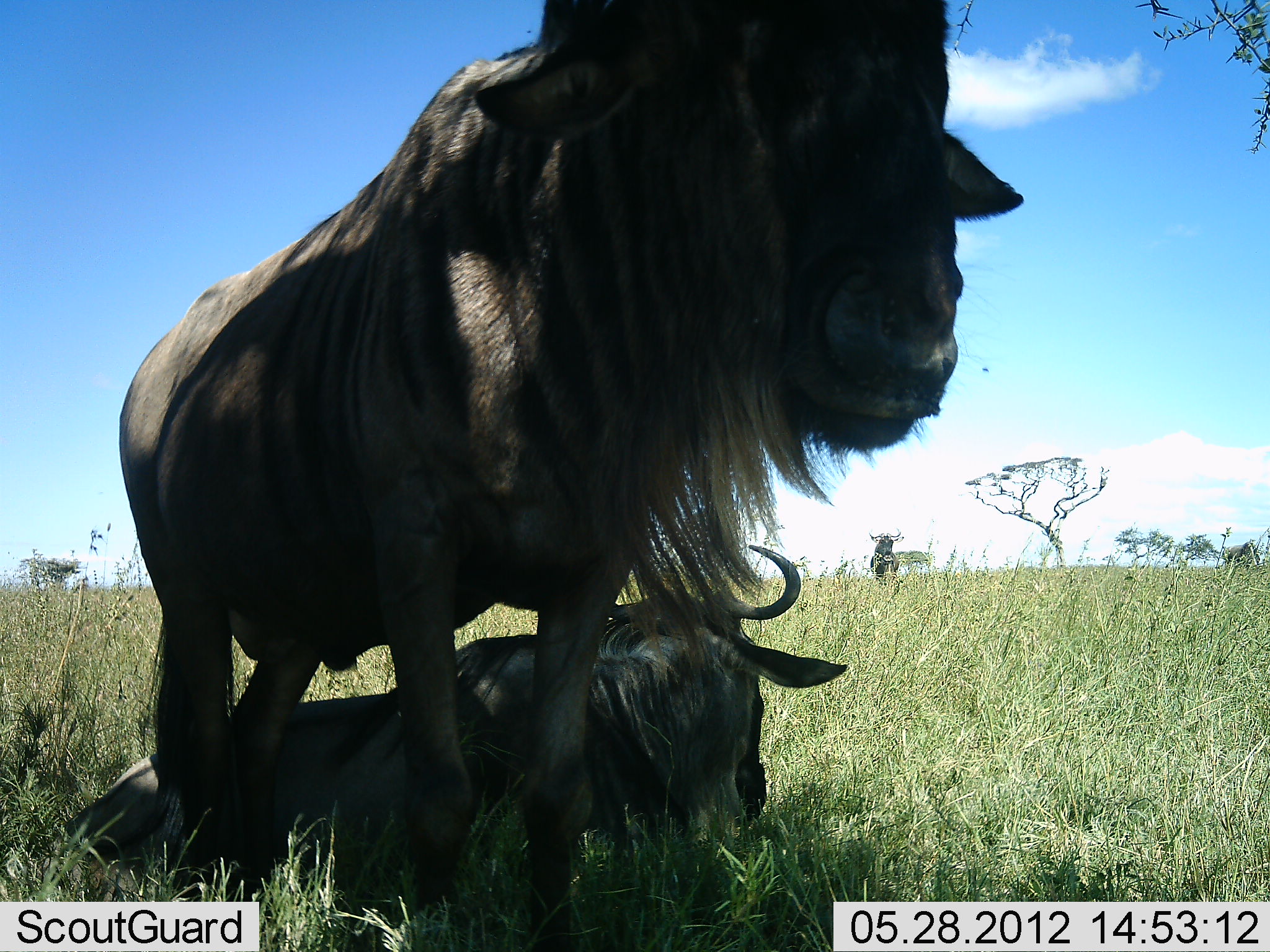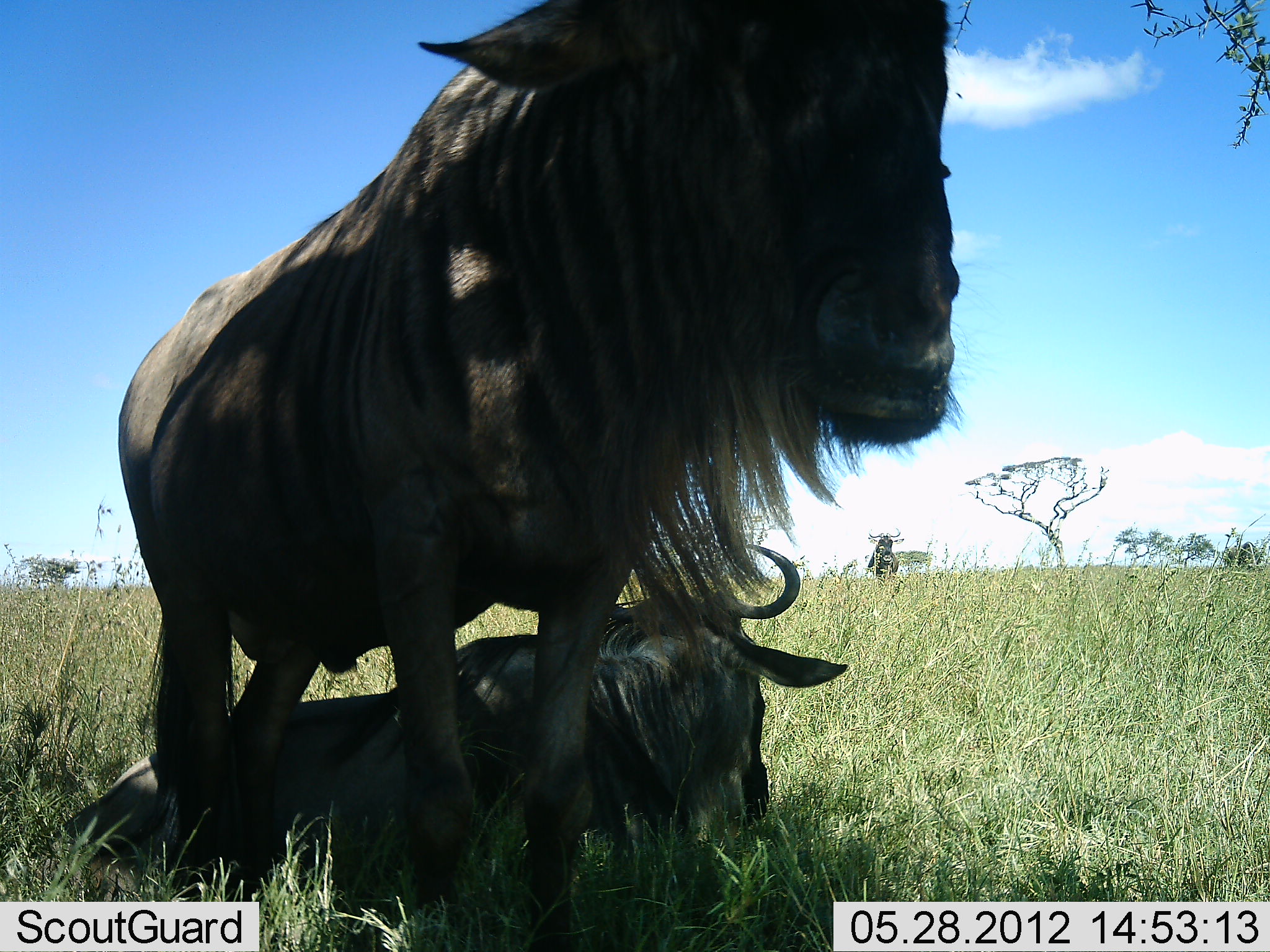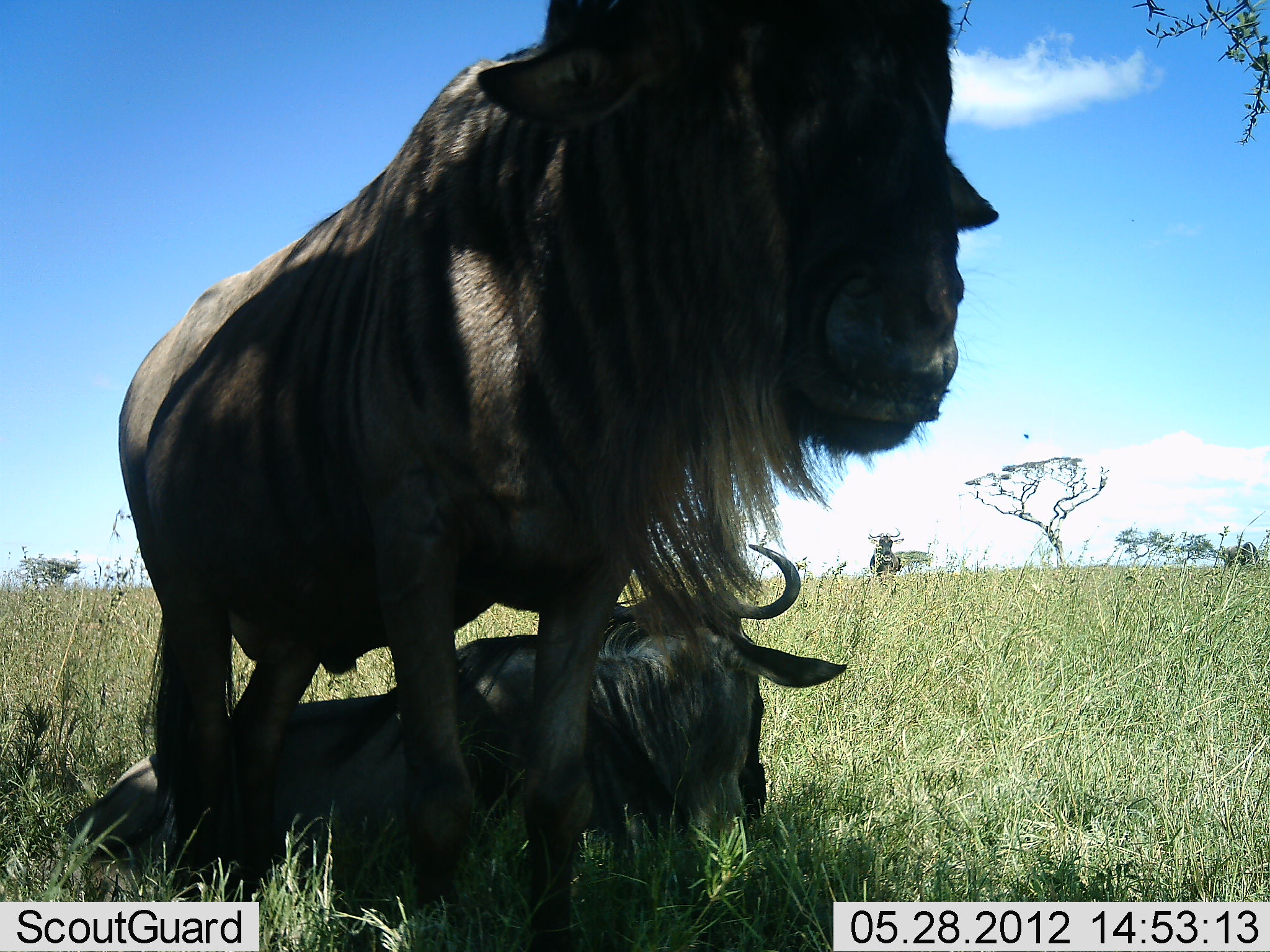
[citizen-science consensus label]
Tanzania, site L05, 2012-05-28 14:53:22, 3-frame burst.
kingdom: Animalia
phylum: Chordata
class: Mammalia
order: Artiodactyla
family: Bovidae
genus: Connochaetes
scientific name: Connochaetes taurinus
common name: blue wildebeest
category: wildebeest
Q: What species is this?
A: Wildebeest (blue wildebeest) (Connochaetes taurinus).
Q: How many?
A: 2.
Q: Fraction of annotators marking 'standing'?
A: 90%.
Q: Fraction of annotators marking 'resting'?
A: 100%.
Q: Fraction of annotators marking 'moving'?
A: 0%.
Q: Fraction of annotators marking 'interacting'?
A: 0%.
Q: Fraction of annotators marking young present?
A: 0%.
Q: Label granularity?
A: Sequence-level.